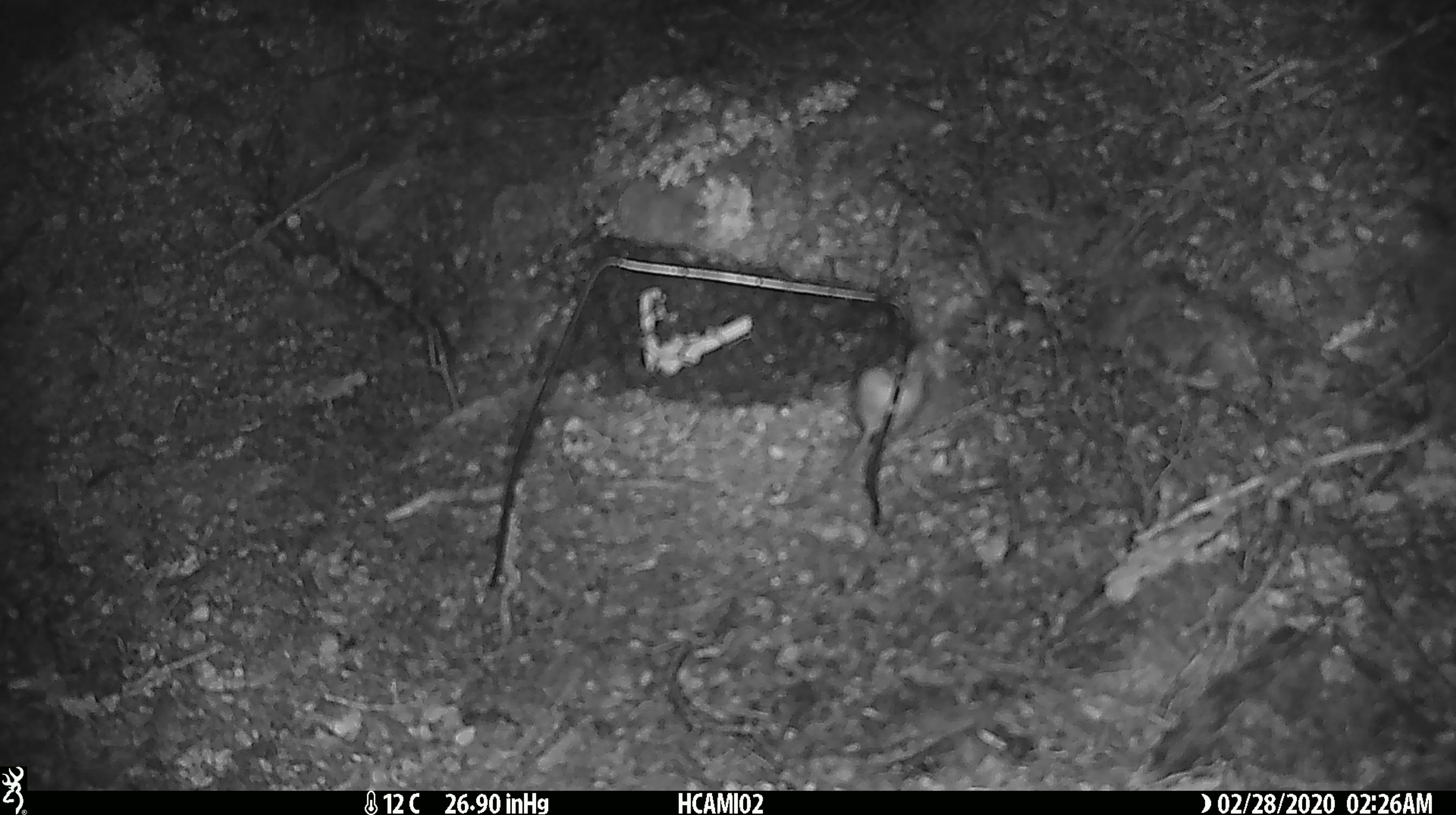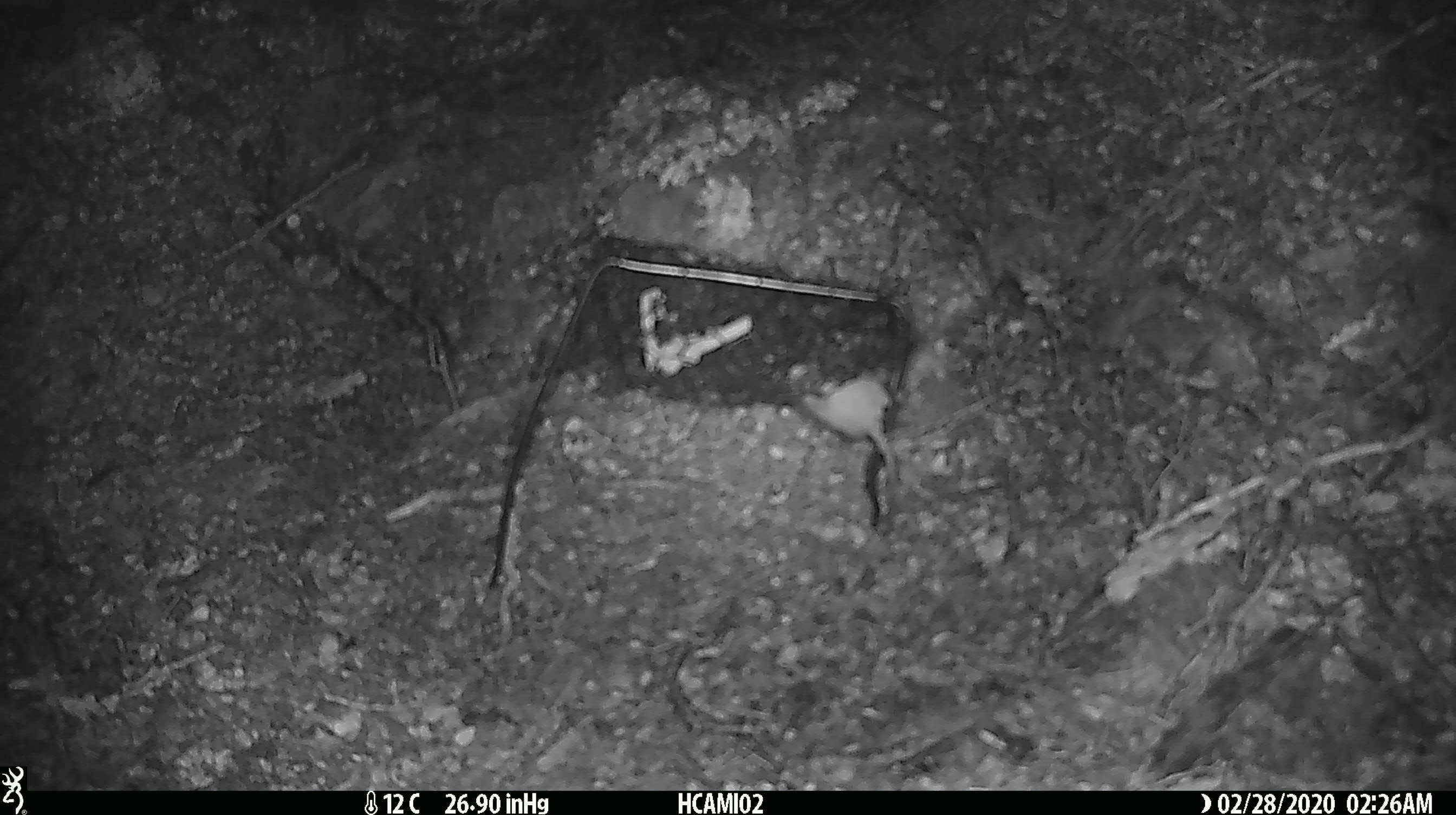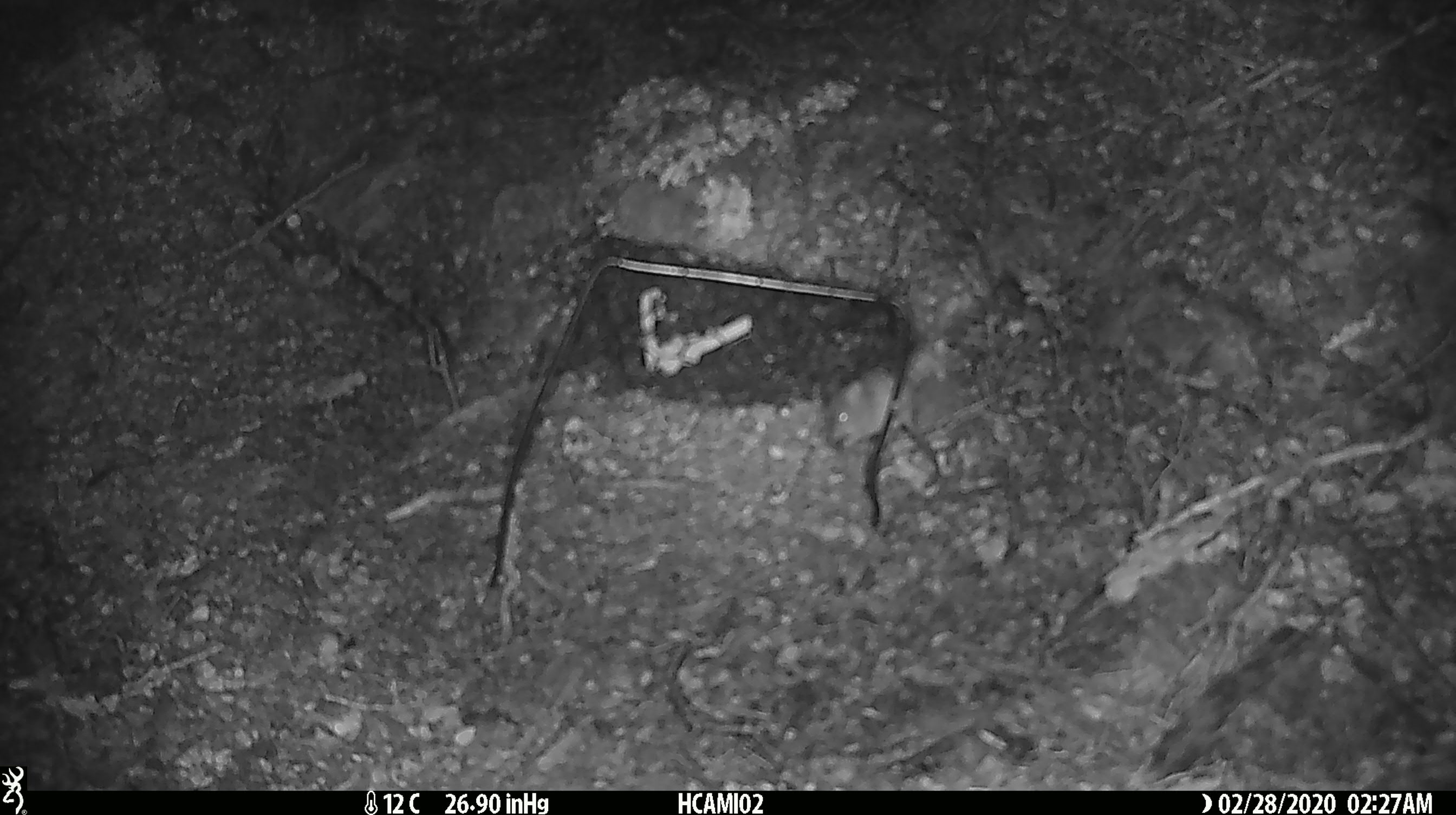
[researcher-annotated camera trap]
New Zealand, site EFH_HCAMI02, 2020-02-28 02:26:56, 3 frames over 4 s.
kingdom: Animalia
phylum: Chordata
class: Mammalia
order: Rodentia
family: Muridae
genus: Mus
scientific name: Mus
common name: mouse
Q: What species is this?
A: Mouse (Mus).